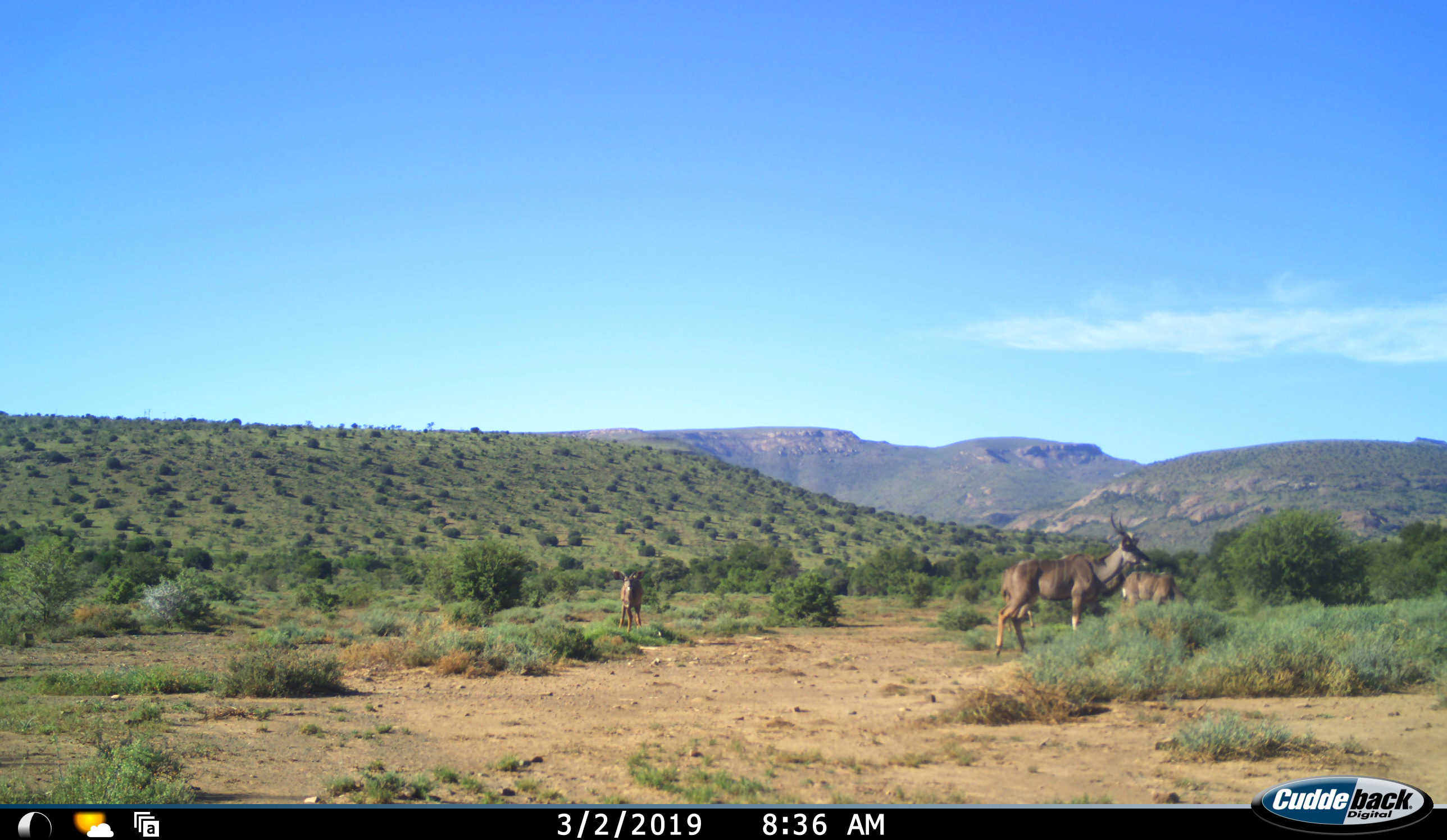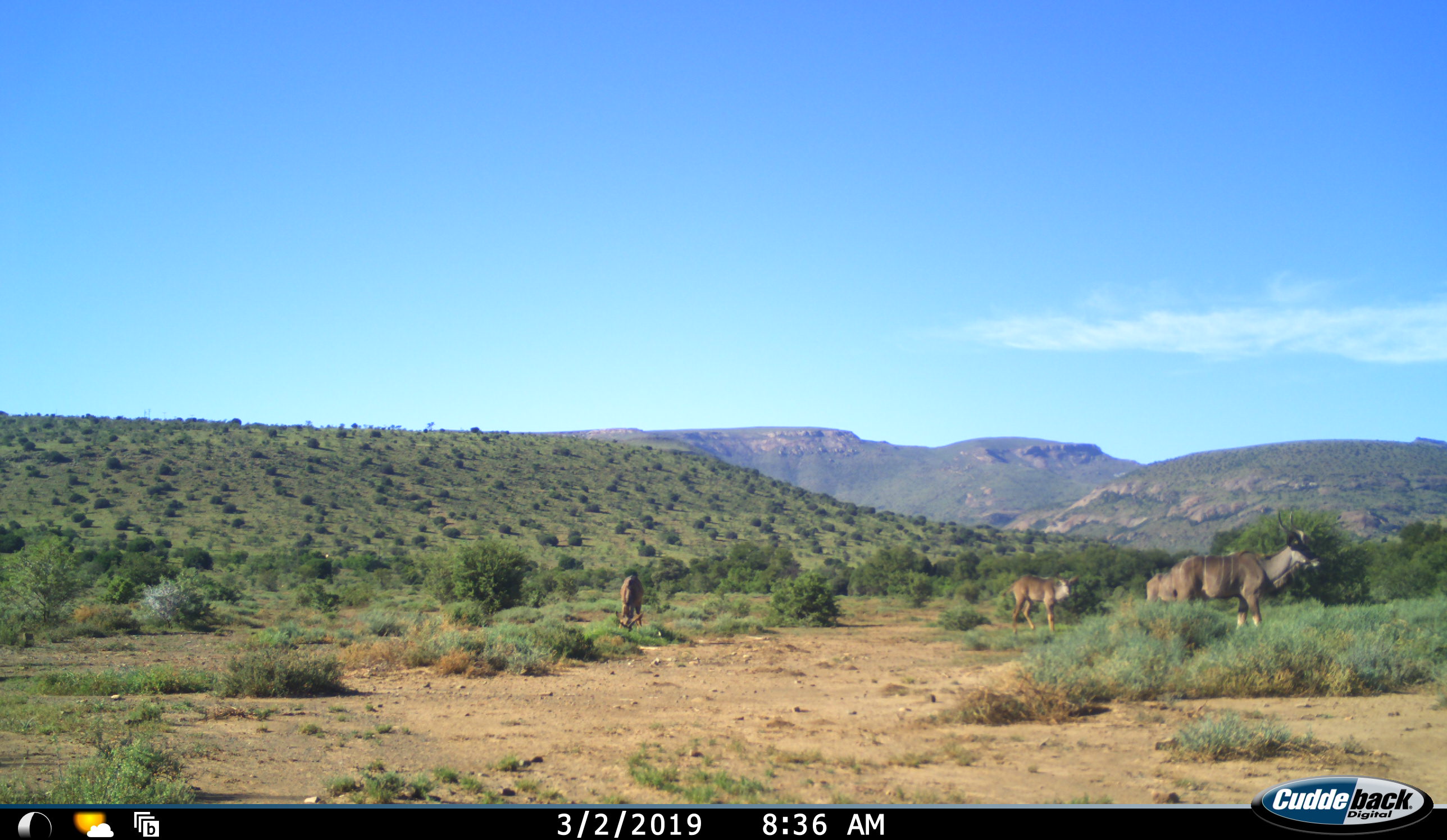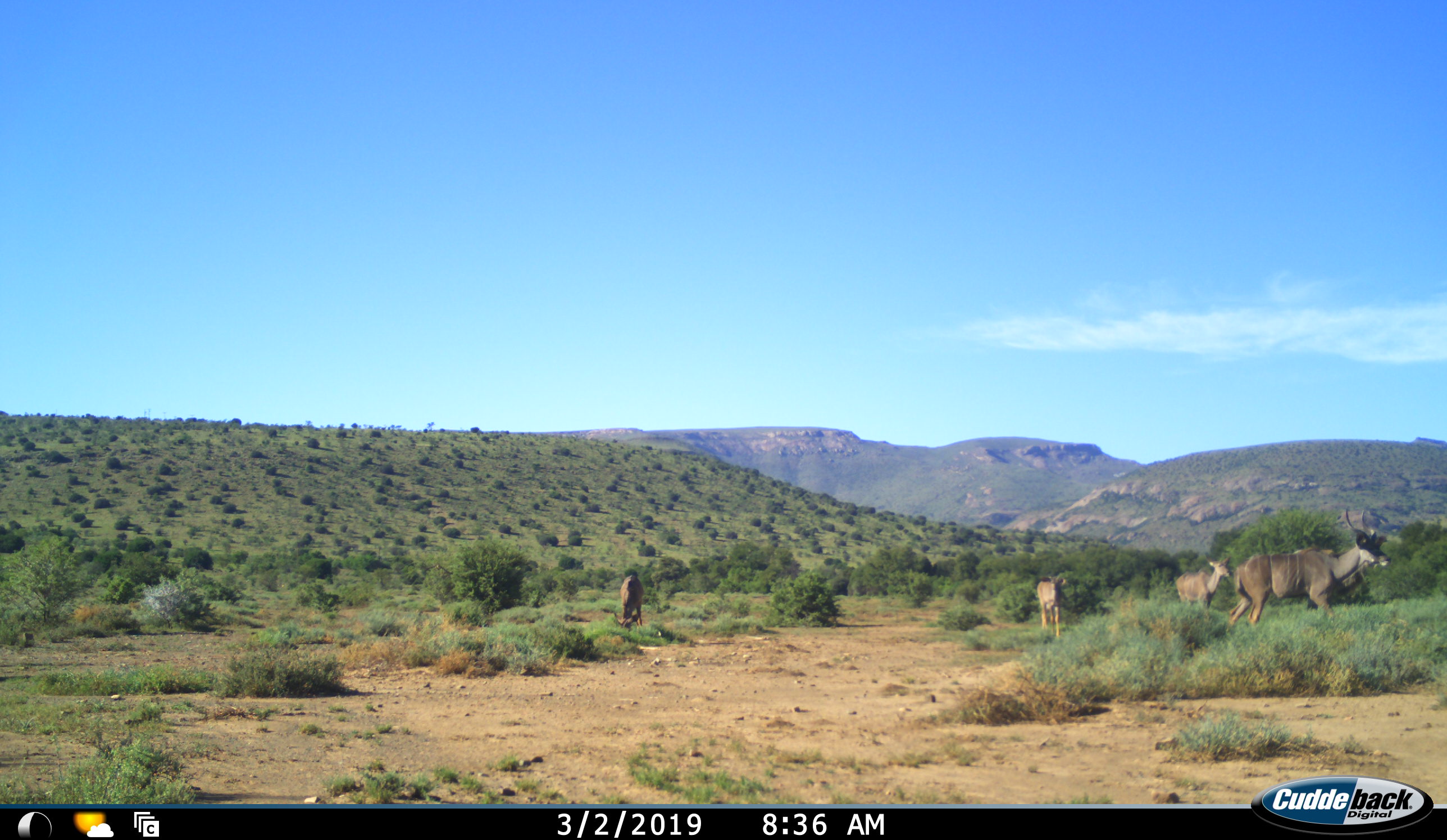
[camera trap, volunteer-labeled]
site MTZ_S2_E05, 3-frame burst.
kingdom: Animalia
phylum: Chordata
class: Mammalia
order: Artiodactyla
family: Bovidae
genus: Tragelaphus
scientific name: Tragelaphus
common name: kudu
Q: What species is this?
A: Kudu (Tragelaphus).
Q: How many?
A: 4.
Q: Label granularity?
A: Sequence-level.